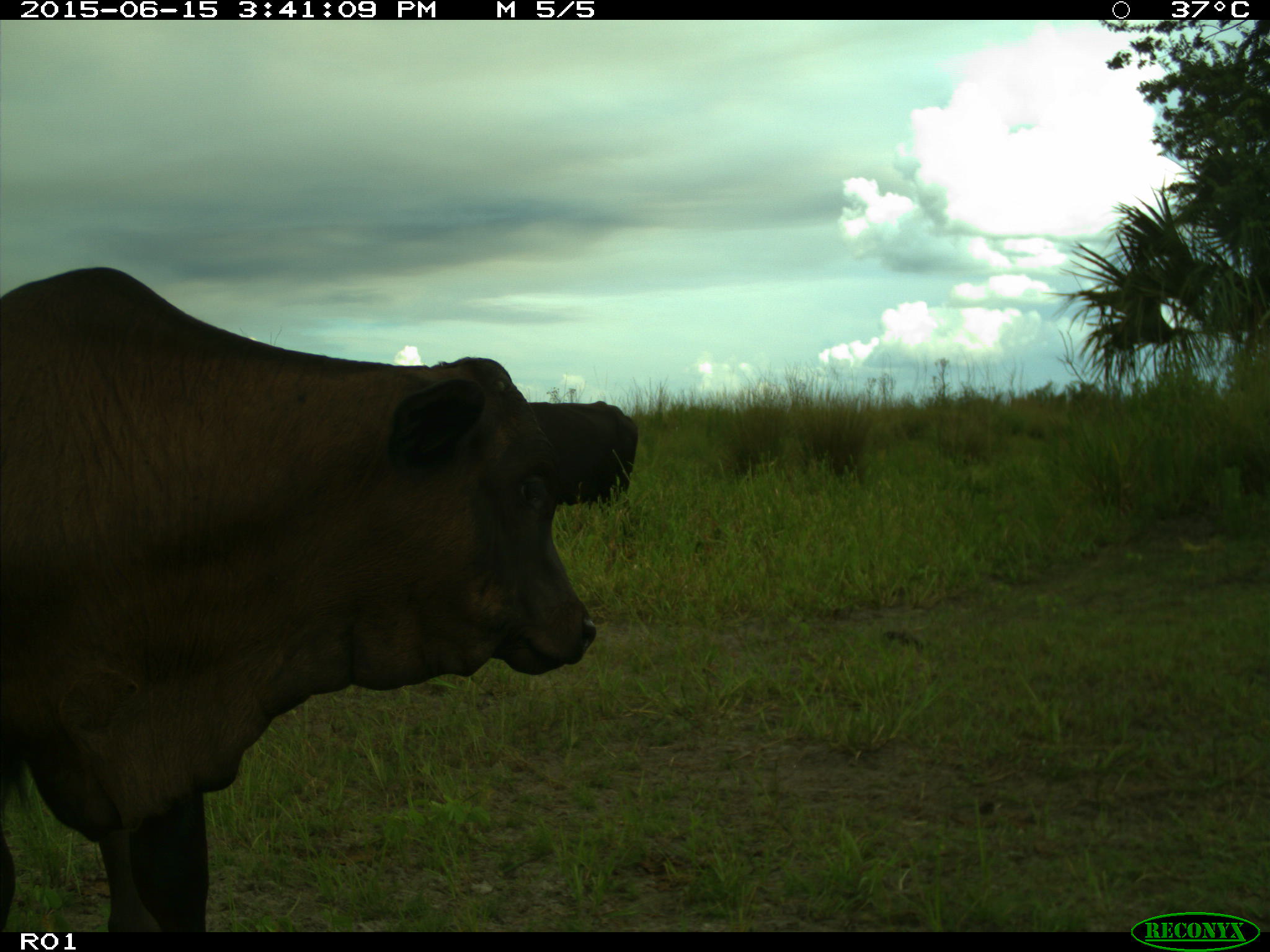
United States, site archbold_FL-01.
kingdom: Animalia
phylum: Chordata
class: Mammalia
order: Artiodactyla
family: Bovidae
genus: Bos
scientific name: Bos taurus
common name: domestic cow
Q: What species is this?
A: Bos taurus (domestic cow).